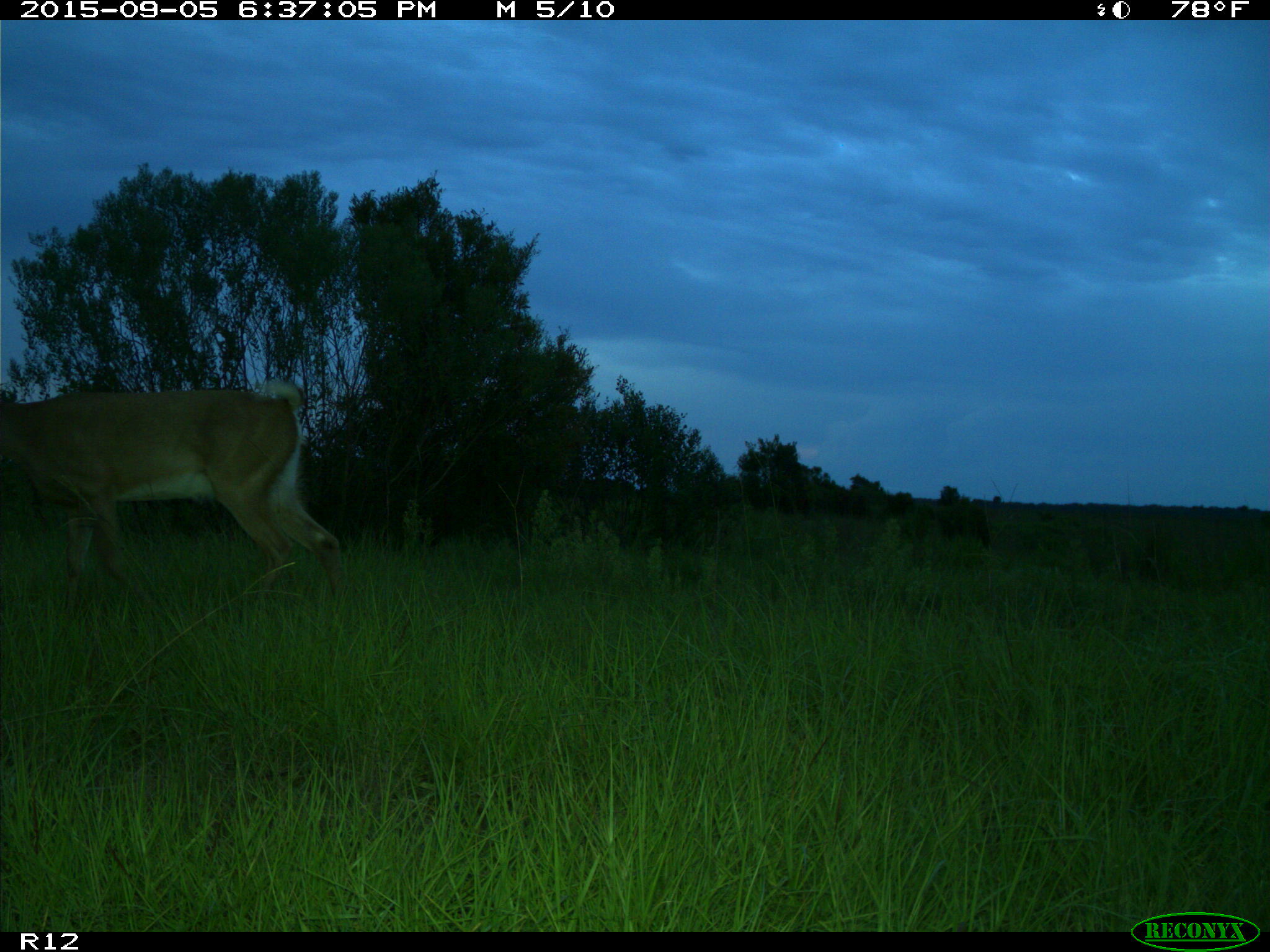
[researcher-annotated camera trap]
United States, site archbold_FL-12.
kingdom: Animalia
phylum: Chordata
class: Mammalia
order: Artiodactyla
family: Cervidae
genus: Odocoileus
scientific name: Odocoileus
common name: deer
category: unidentified deer